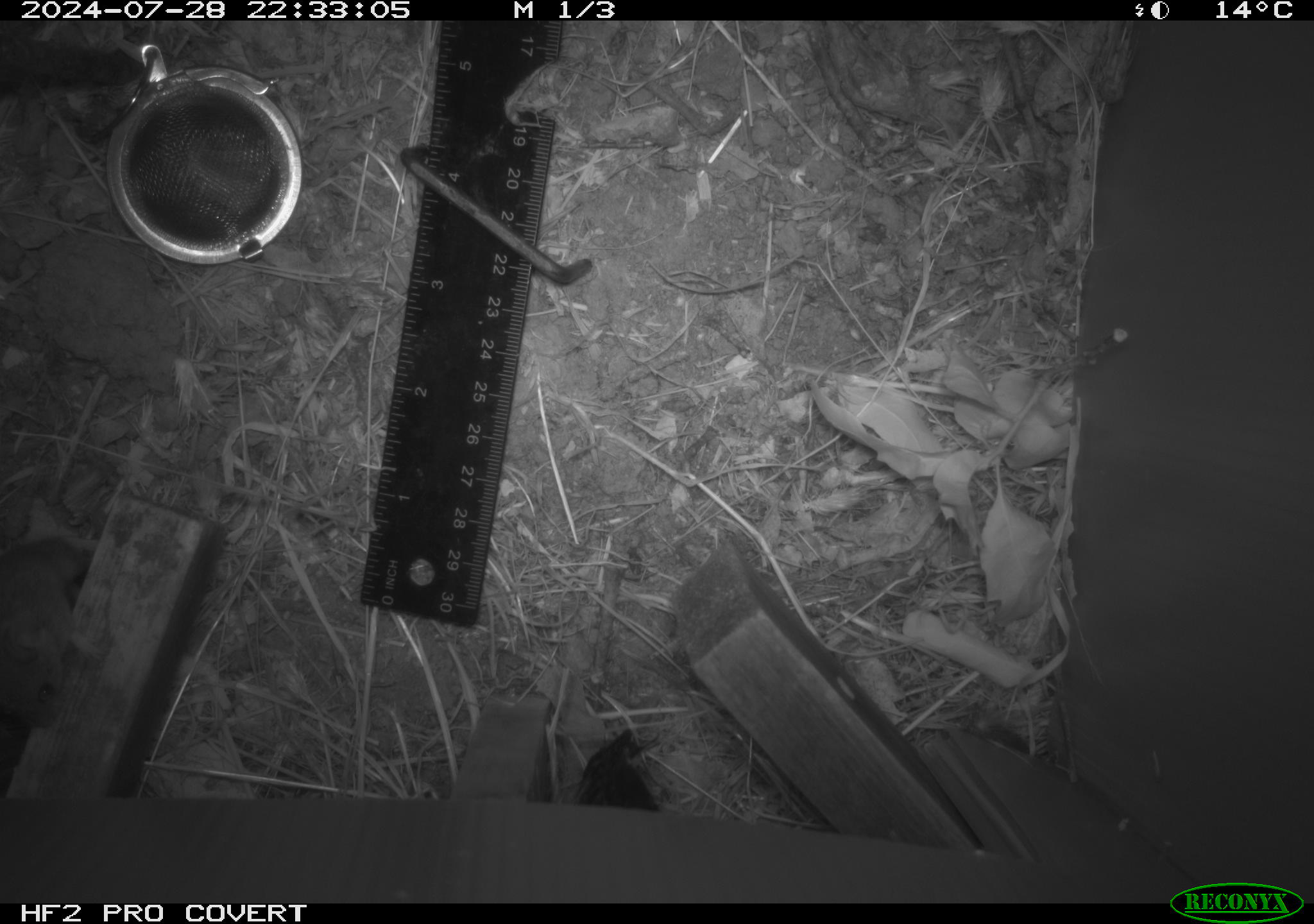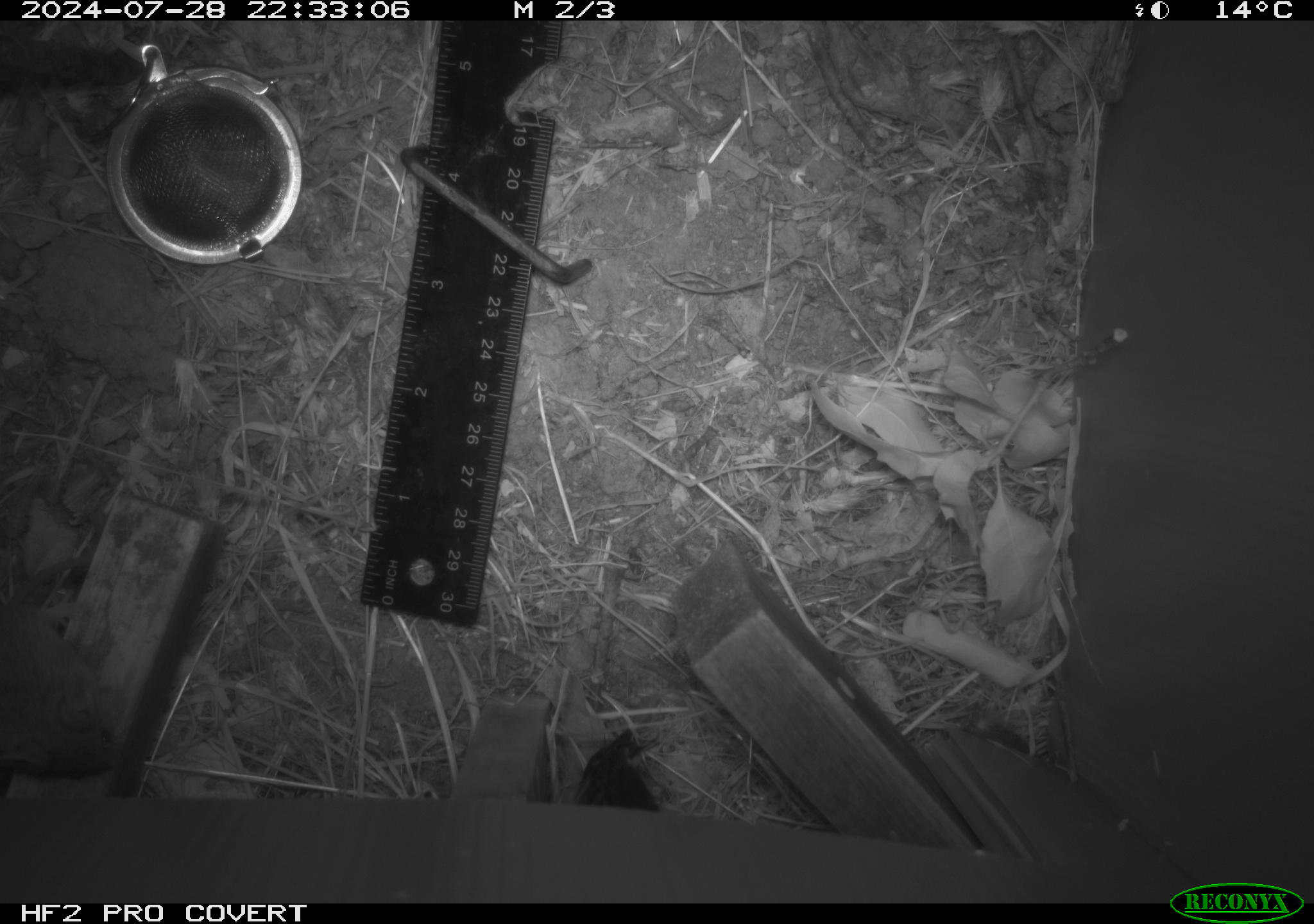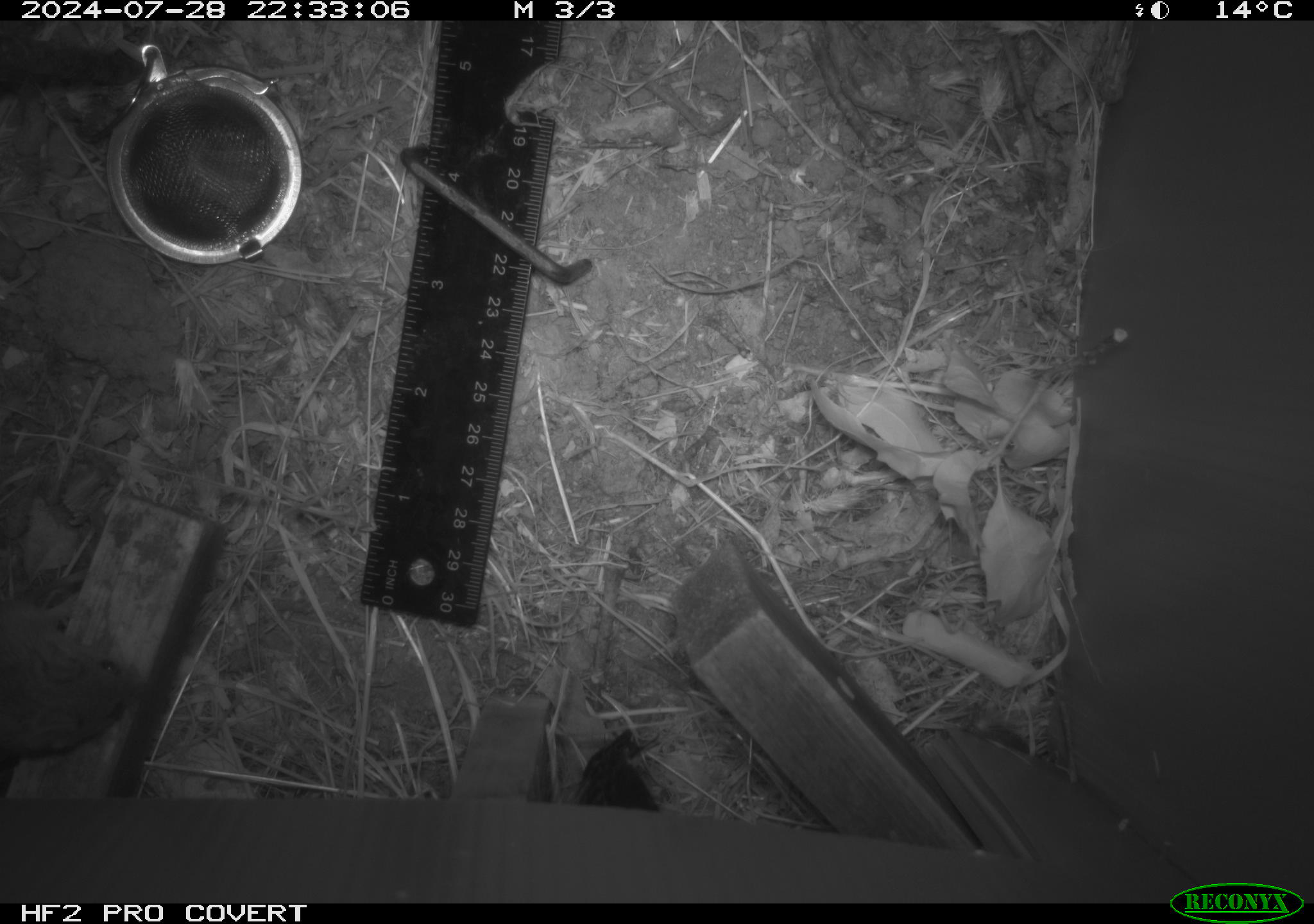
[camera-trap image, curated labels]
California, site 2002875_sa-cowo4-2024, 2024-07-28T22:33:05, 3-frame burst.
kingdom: Animalia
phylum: Chordata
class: Mammalia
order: Rodentia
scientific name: Rodentia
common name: mouse species